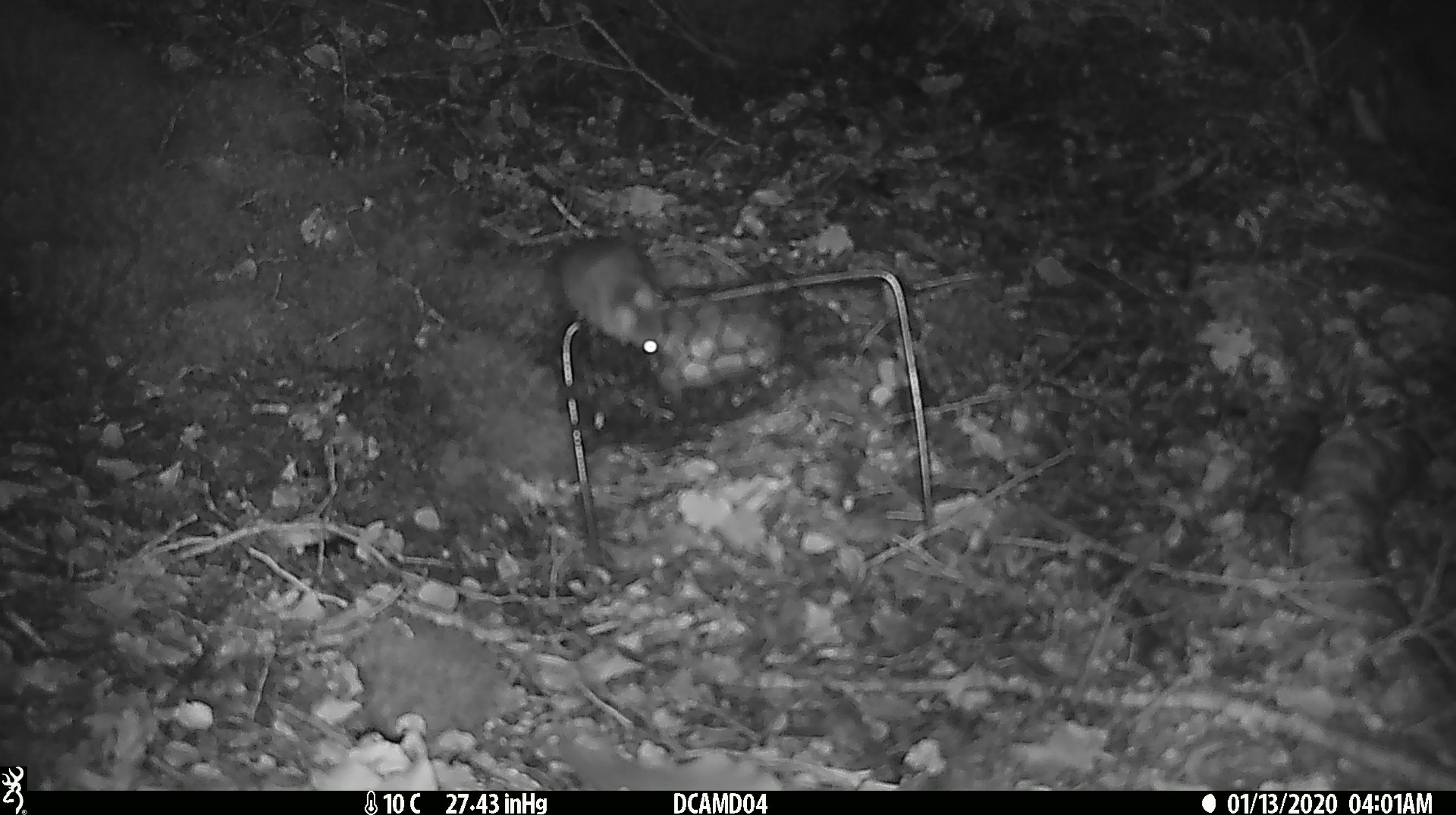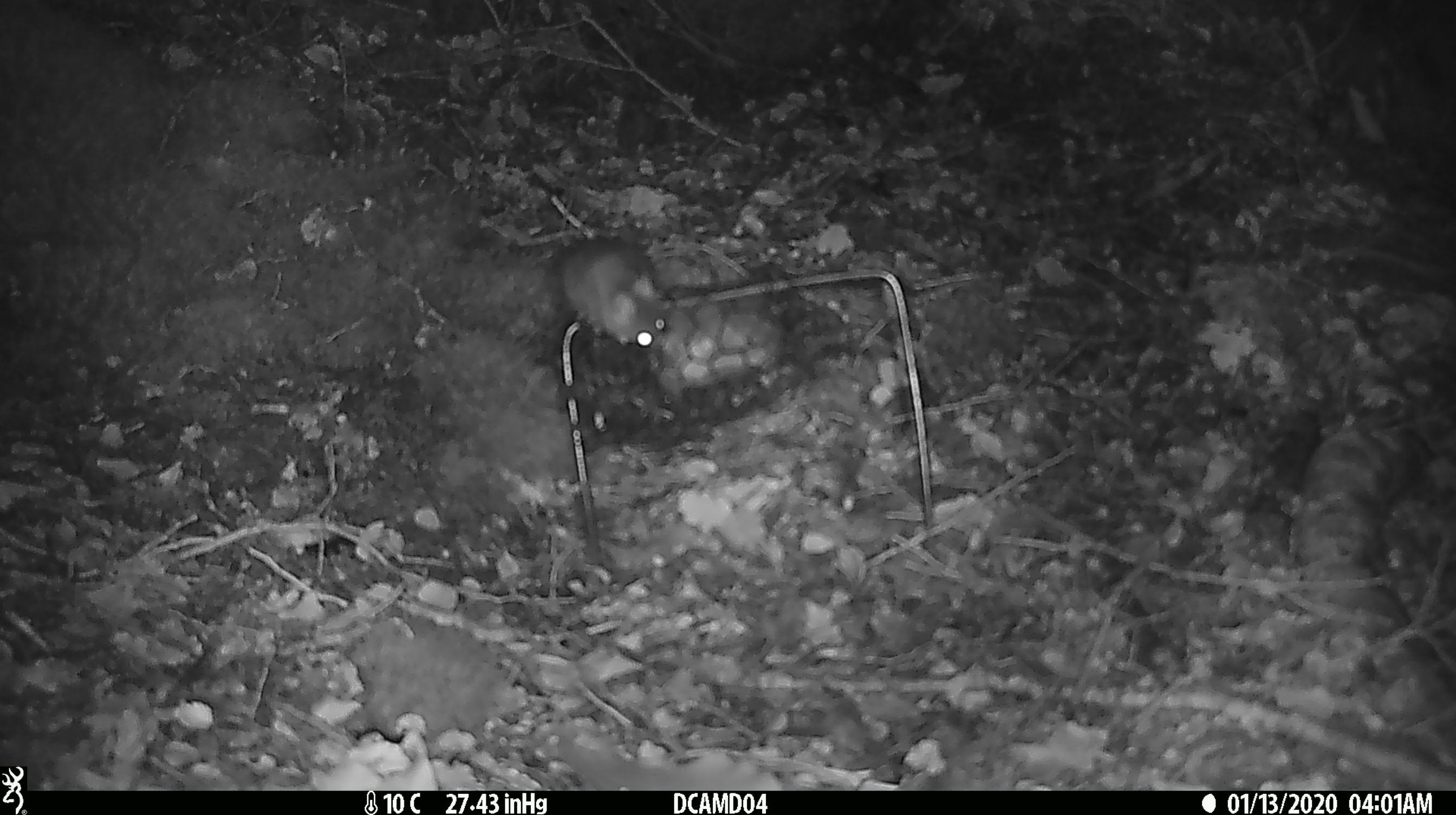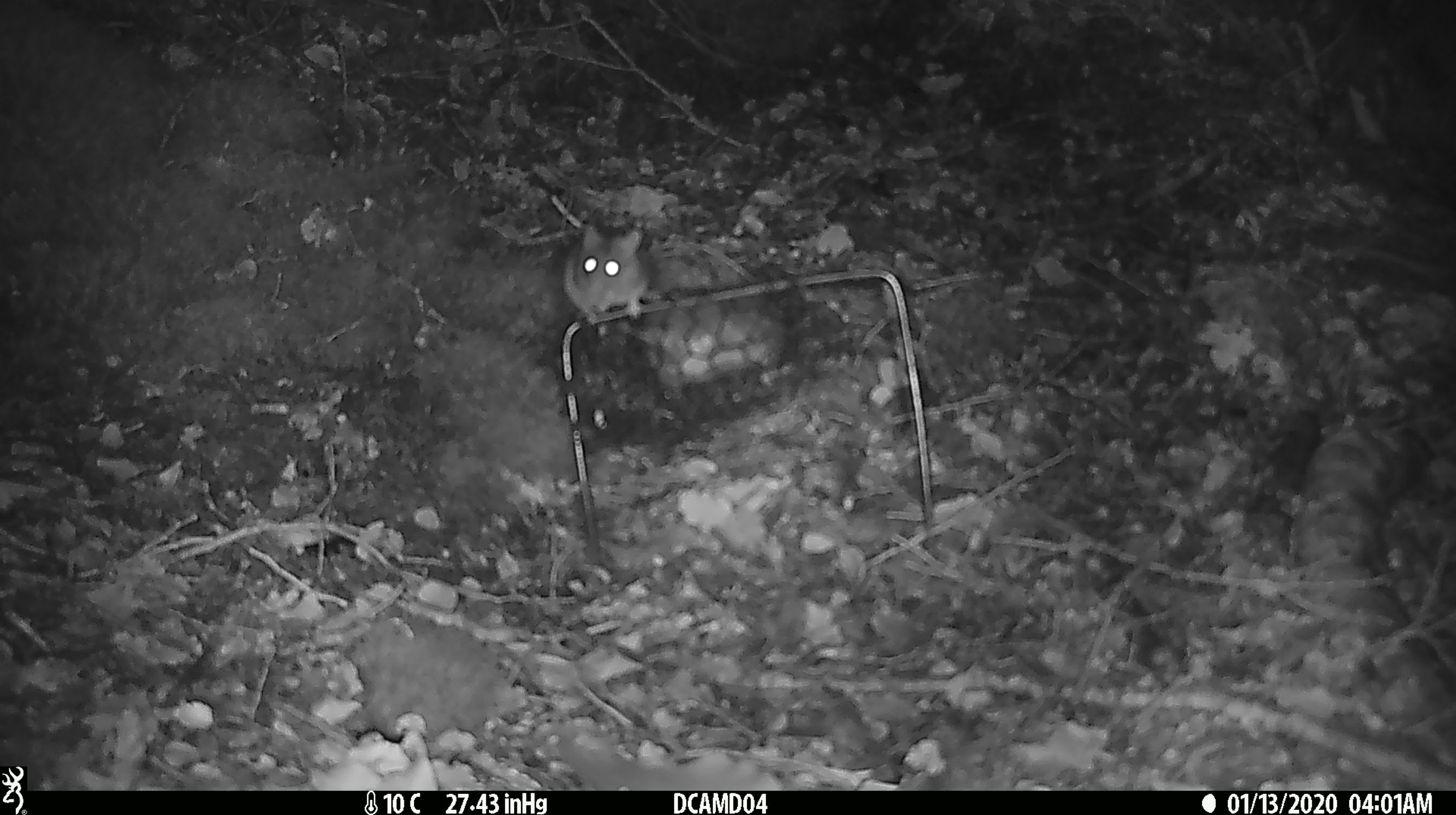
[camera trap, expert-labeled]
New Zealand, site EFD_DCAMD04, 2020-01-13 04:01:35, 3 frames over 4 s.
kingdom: Animalia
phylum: Chordata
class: Mammalia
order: Rodentia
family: Muridae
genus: Mus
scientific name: Mus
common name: mouse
Mouse (Mus).